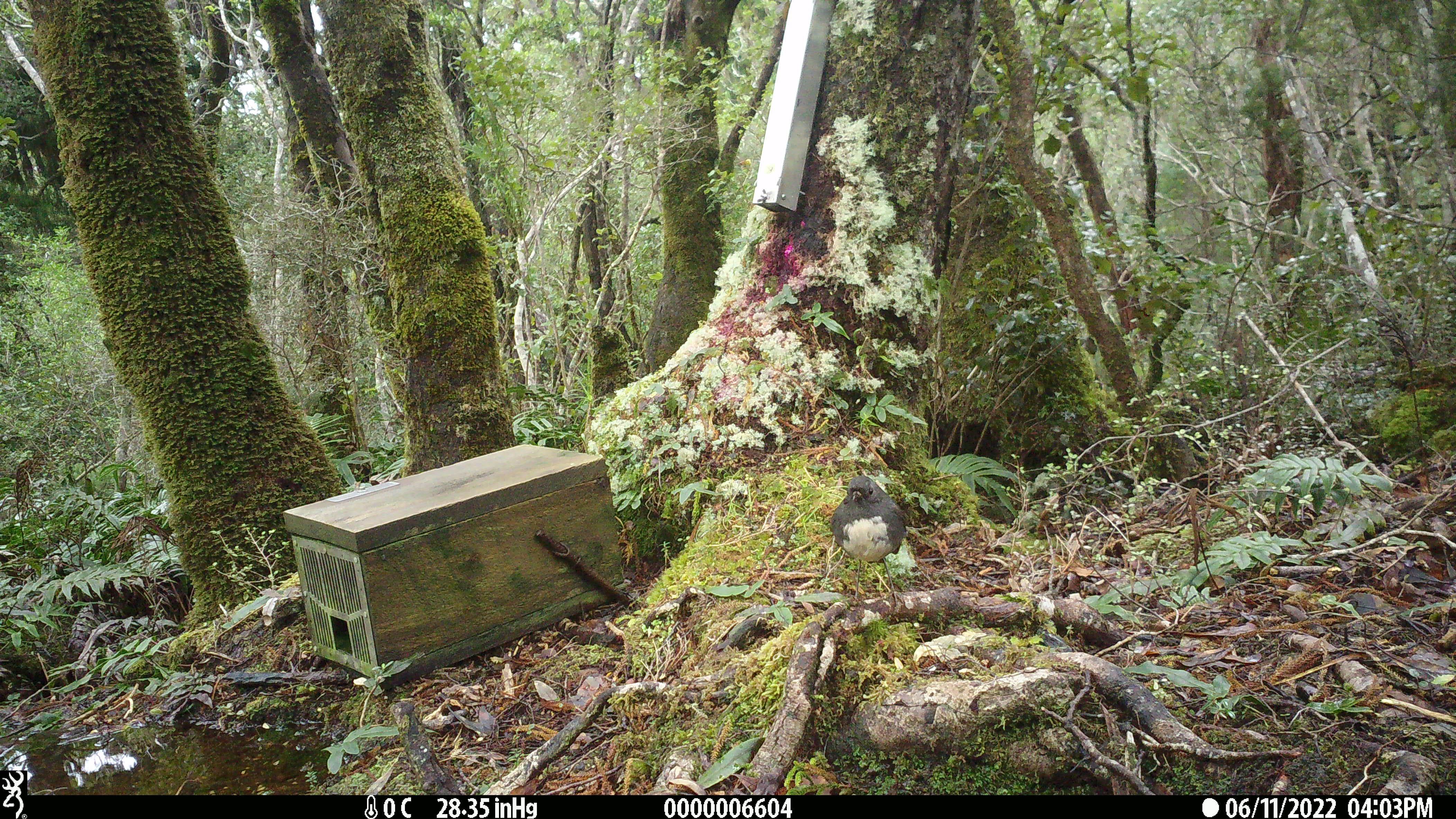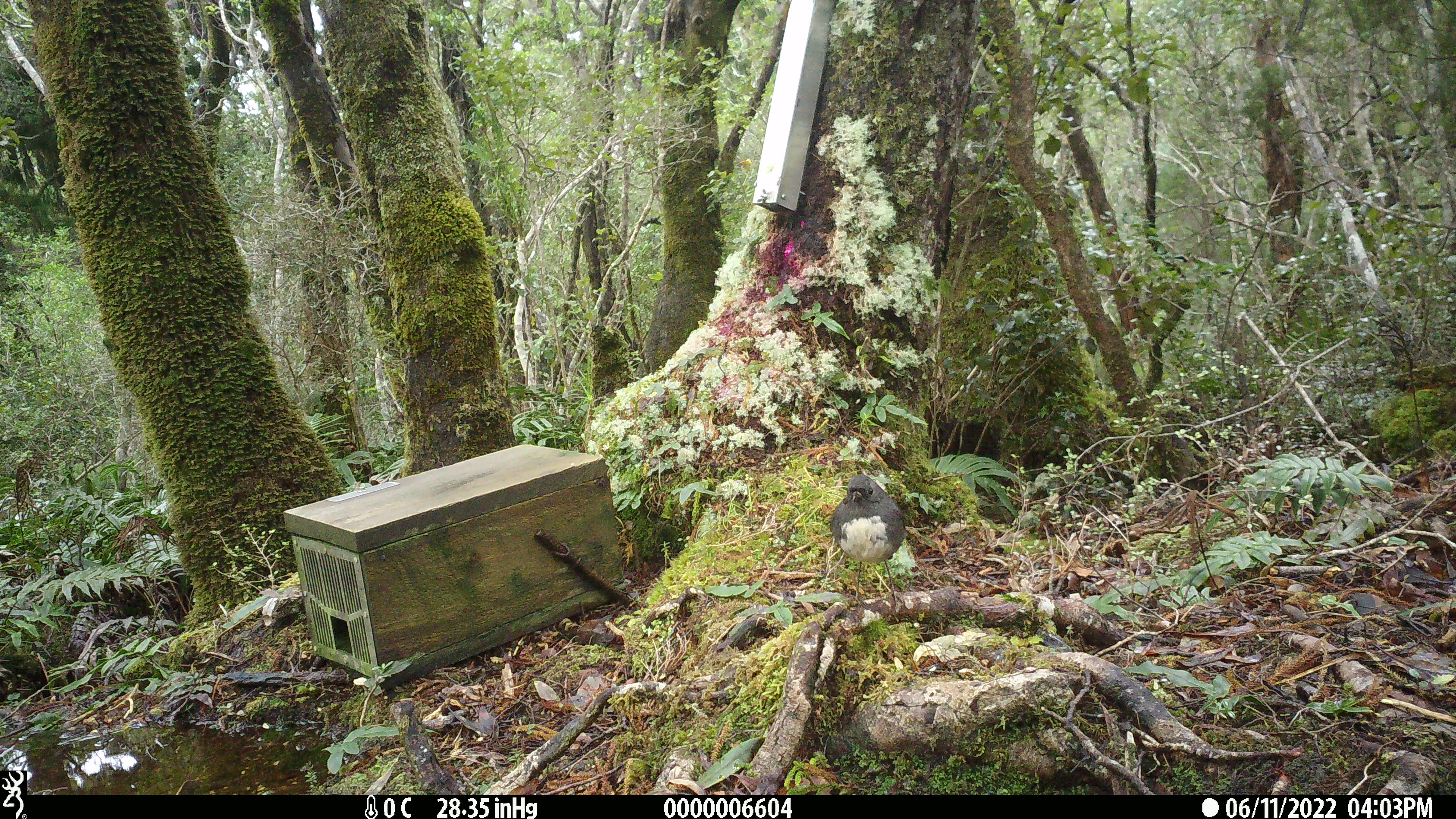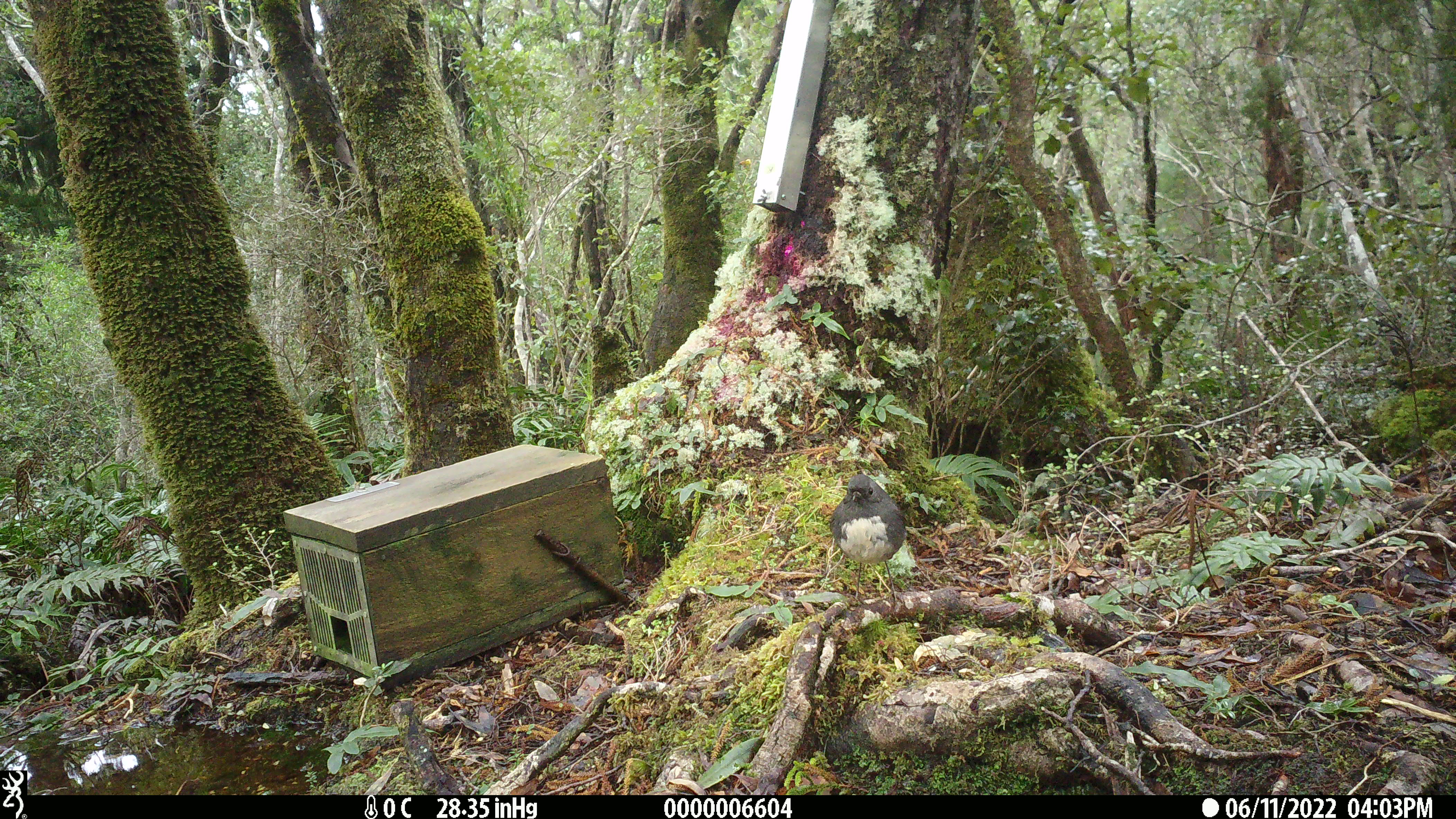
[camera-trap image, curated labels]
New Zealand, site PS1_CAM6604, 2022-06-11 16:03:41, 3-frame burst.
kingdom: Animalia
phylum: Chordata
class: Aves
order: Passeriformes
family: Petroicidae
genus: Petroica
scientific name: Petroica australis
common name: new zealand robin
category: robin